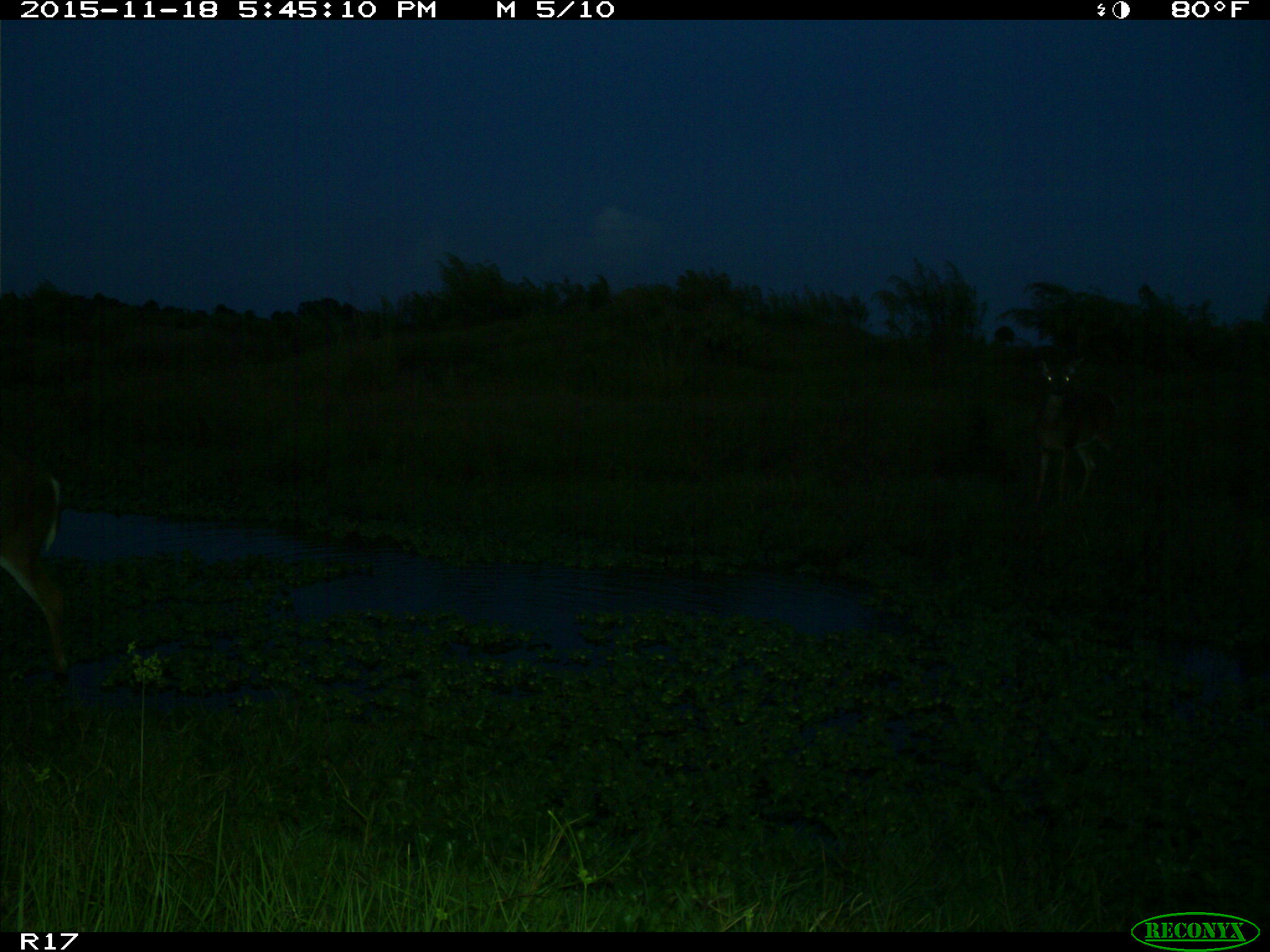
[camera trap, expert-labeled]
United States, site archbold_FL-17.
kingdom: Animalia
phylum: Chordata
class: Mammalia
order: Artiodactyla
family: Cervidae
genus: Odocoileus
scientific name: Odocoileus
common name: deer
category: unidentified deer